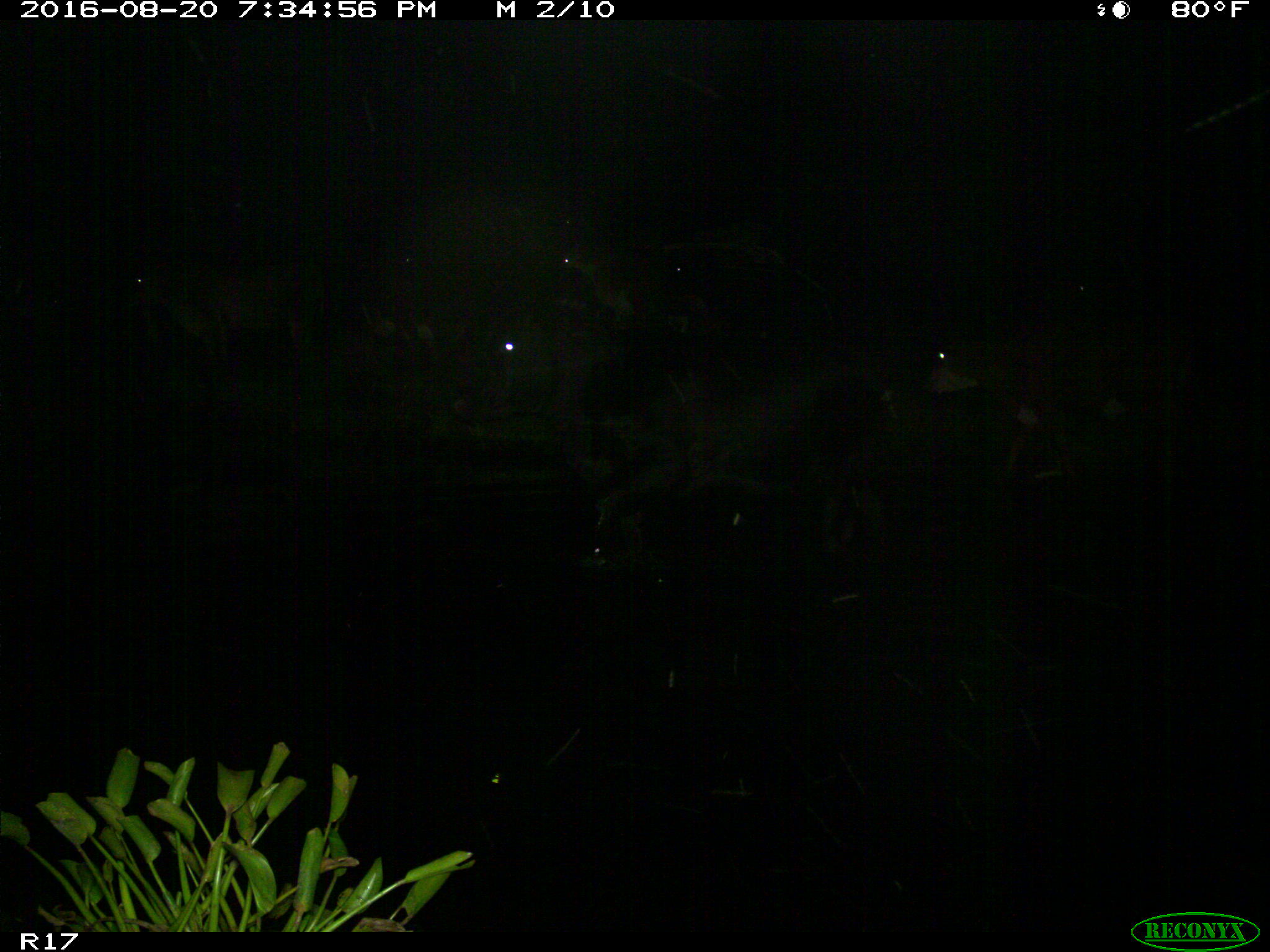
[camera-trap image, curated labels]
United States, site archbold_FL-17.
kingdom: Animalia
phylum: Chordata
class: Mammalia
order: Artiodactyla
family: Bovidae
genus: Bos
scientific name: Bos taurus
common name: domestic cow